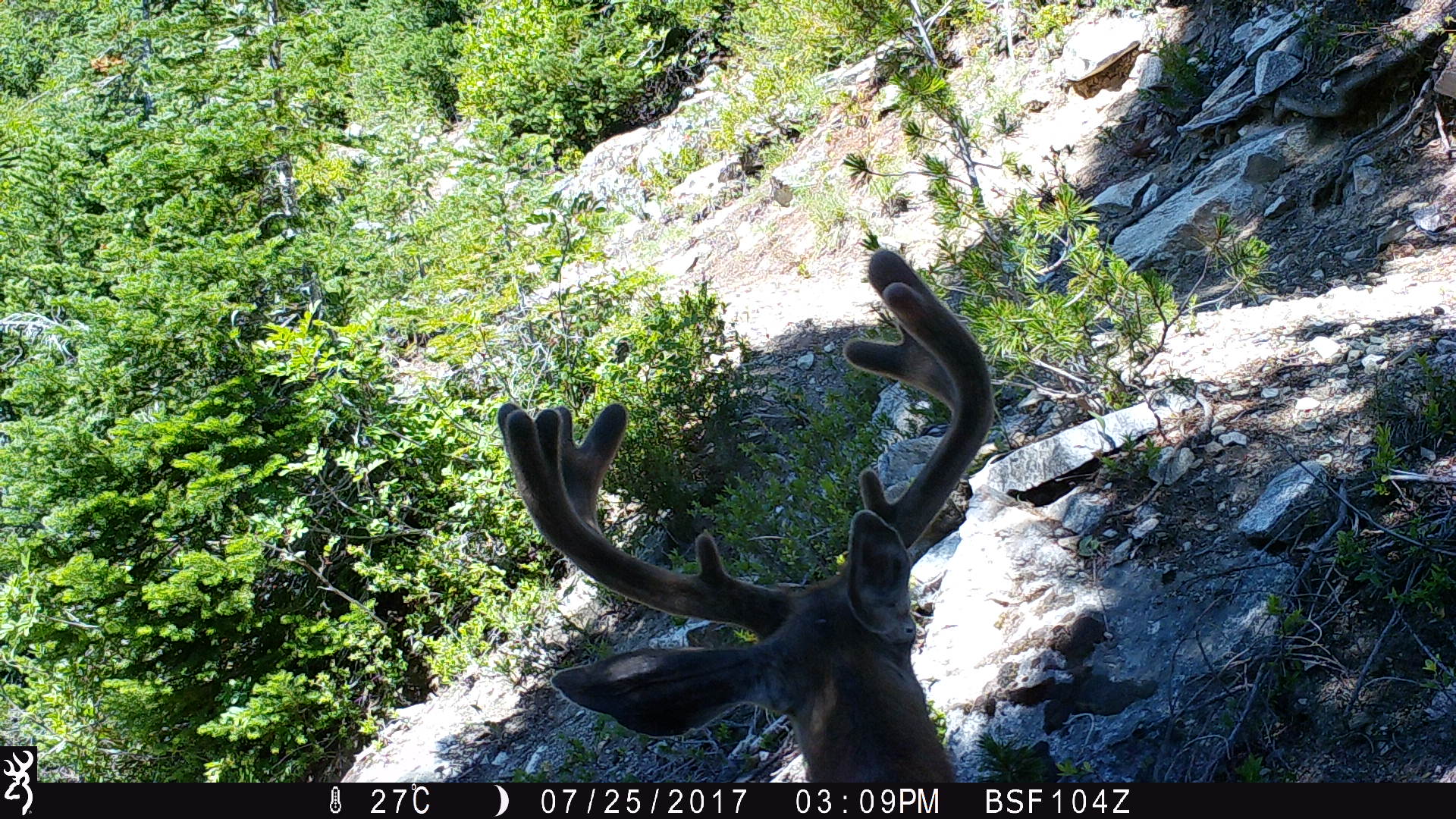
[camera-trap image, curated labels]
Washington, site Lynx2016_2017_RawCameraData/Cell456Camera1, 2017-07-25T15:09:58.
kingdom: Animalia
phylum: Chordata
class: Mammalia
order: Artiodactyla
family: Cervidae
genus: Odocoileus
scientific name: Odocoileus hemionus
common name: mule deer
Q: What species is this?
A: Odocoileus hemionus (mule deer).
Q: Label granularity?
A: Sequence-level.